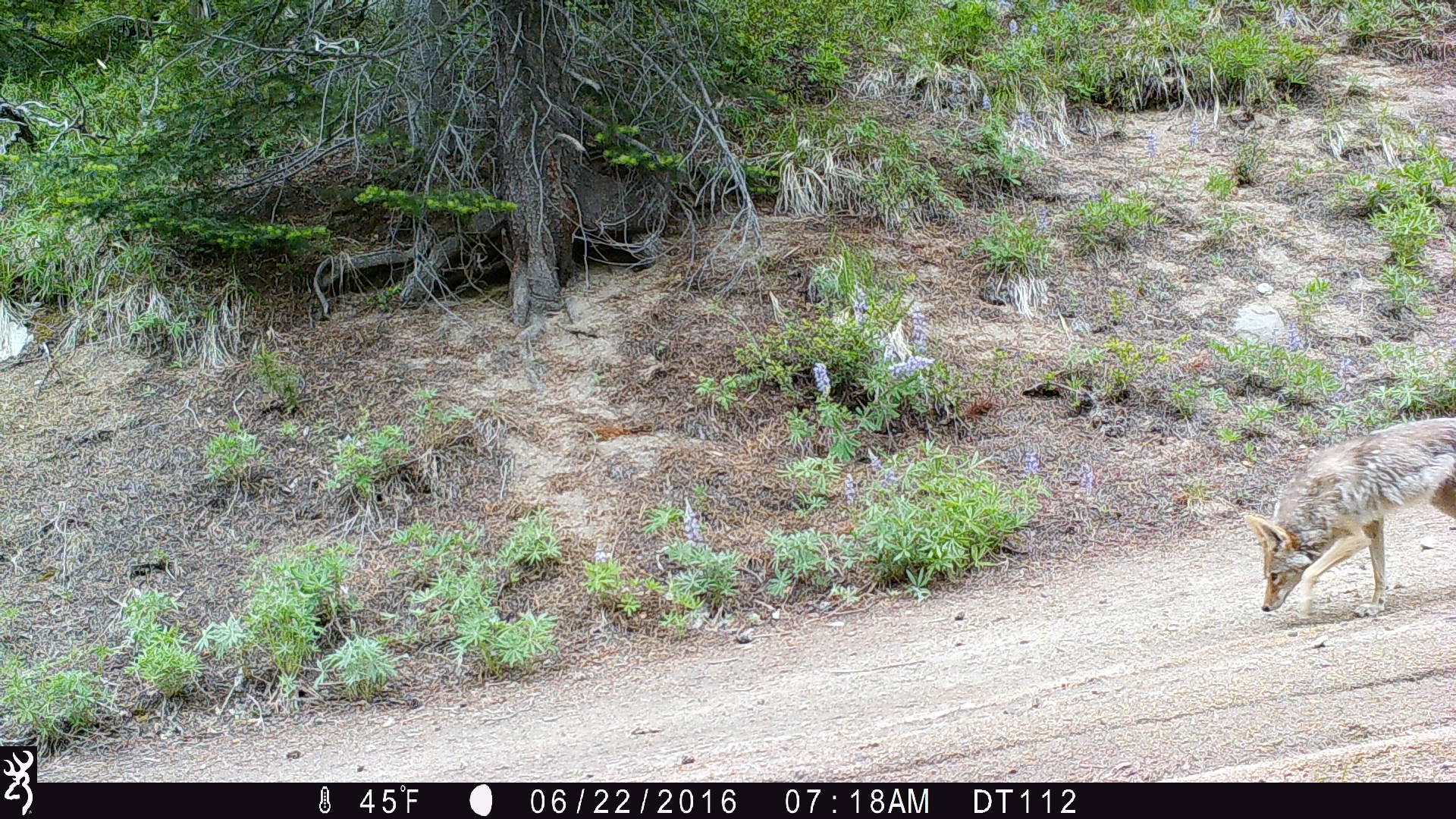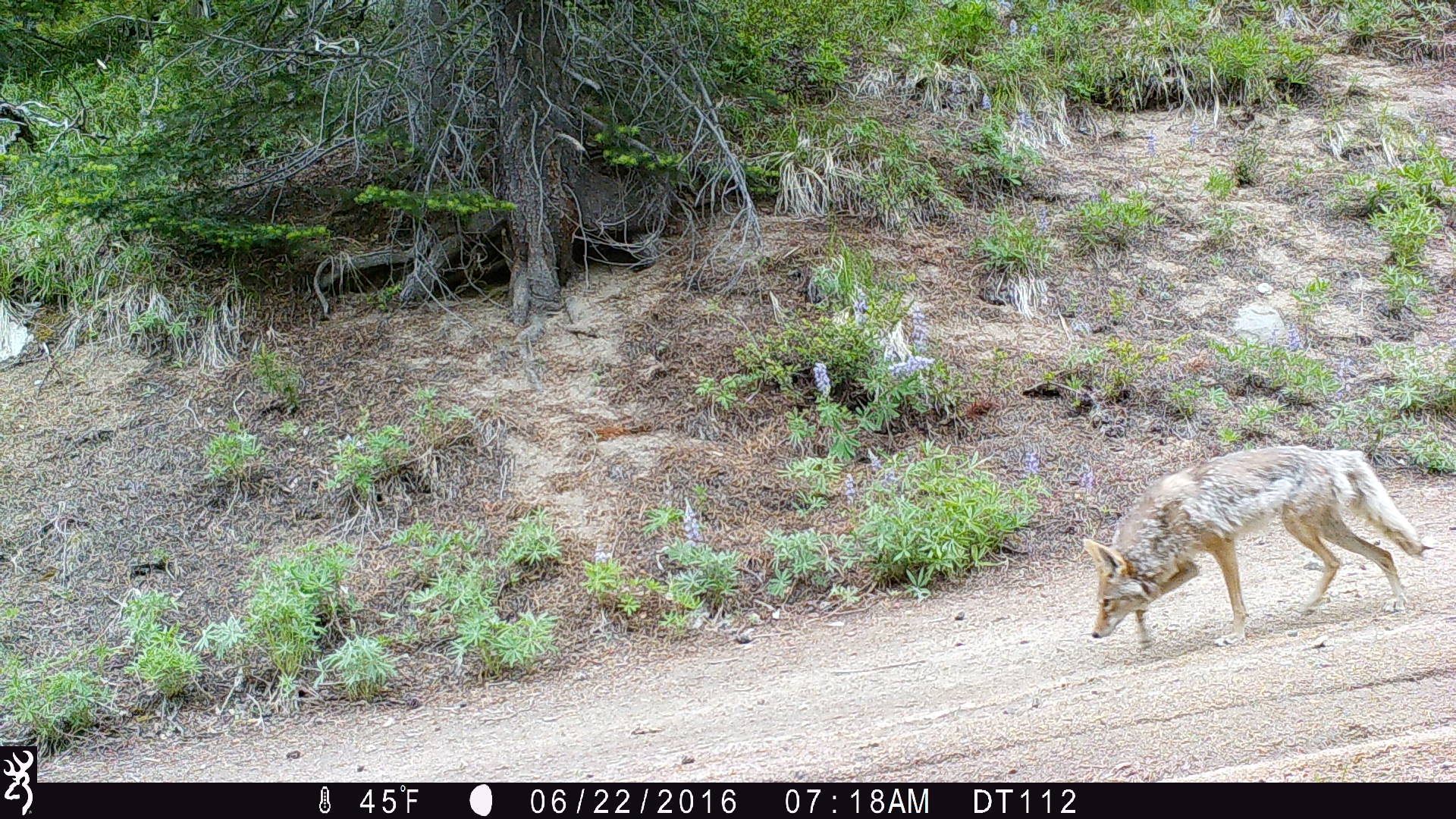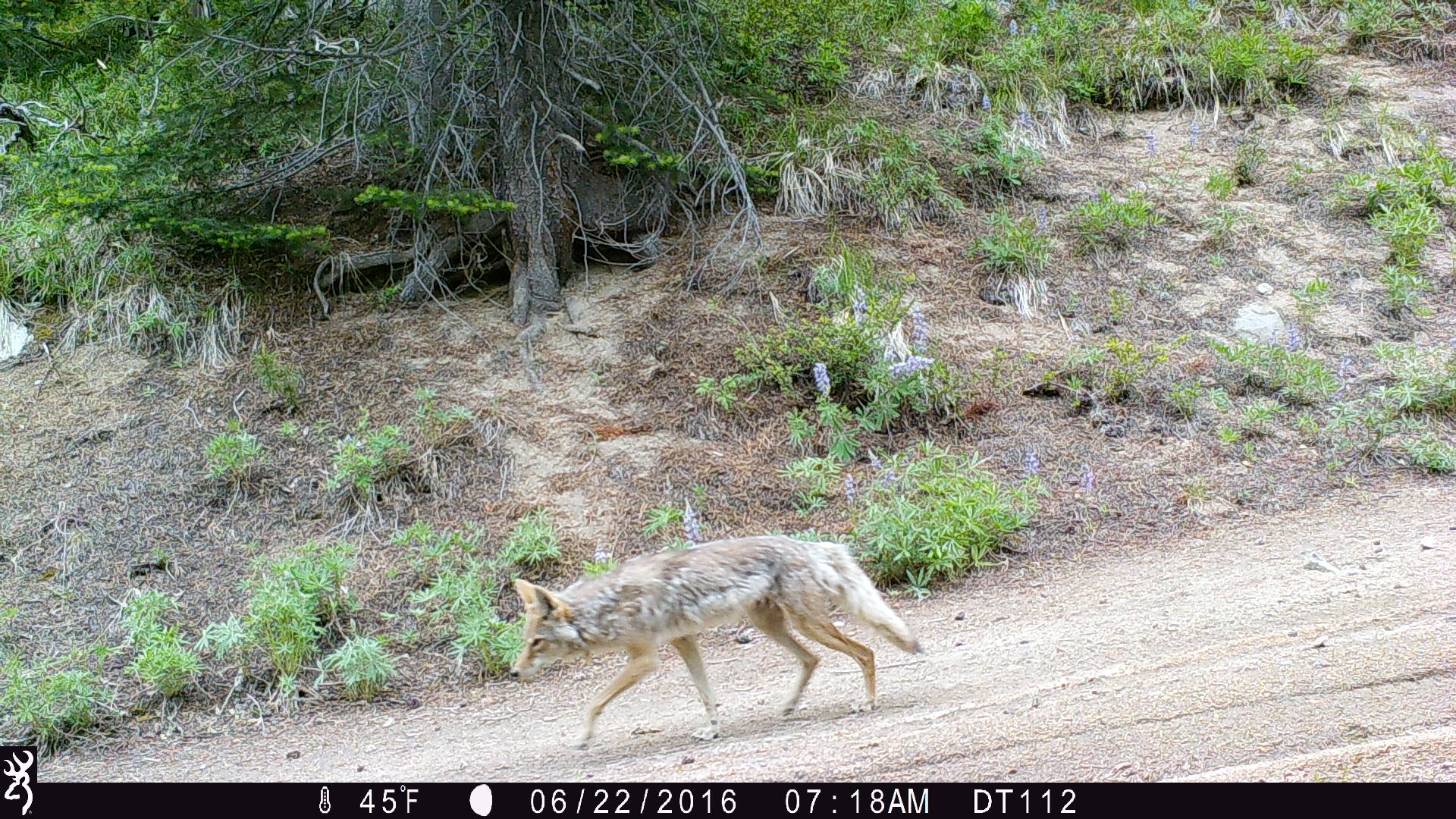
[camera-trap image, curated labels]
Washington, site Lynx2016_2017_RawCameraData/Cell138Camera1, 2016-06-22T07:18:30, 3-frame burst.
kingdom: Animalia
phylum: Chordata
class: Mammalia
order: Carnivora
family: Canidae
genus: Canis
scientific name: Canis latrans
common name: coyote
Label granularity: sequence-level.